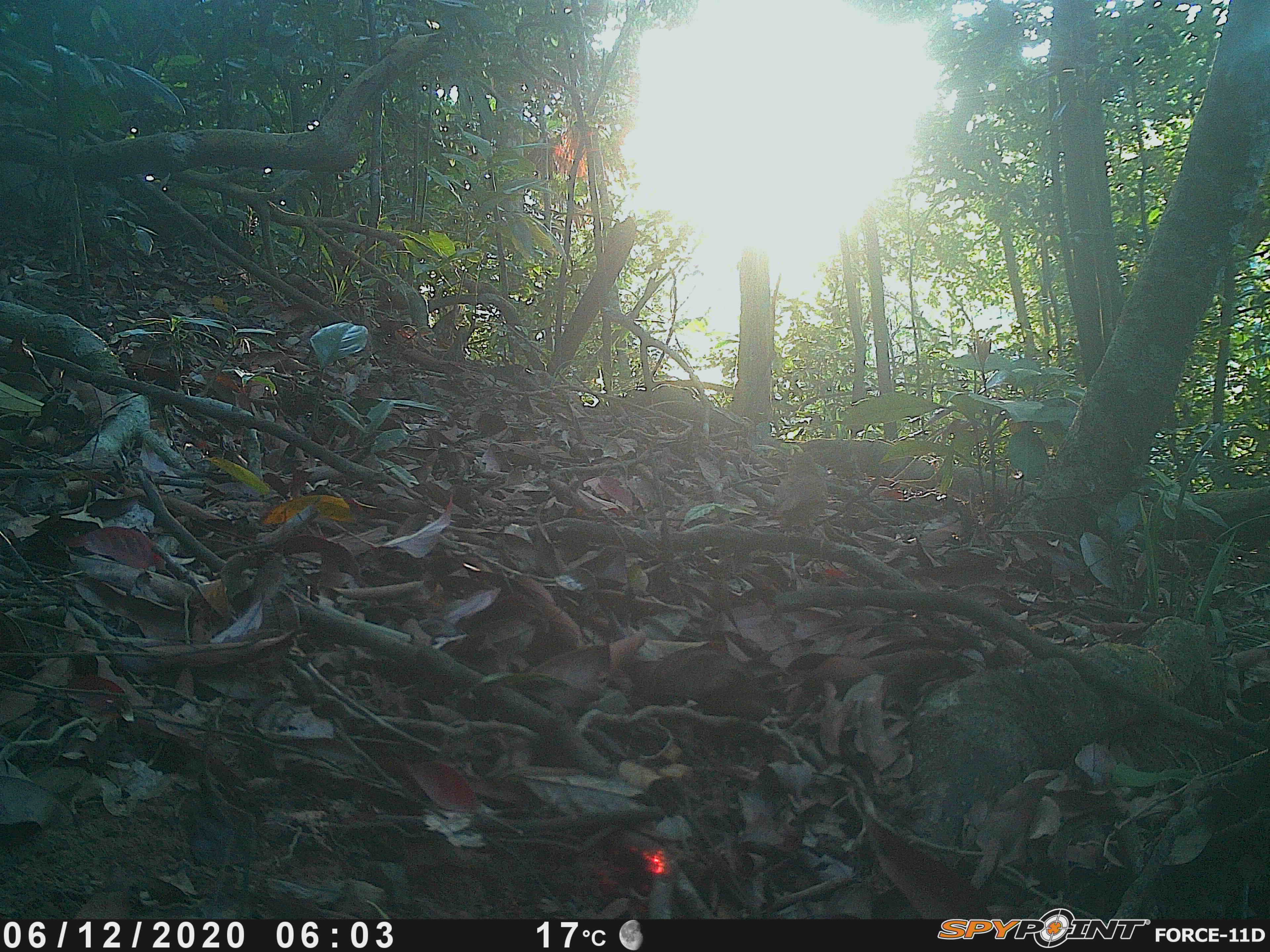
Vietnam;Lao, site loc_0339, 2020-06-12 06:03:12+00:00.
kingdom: Animalia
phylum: Chordata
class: Aves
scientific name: Aves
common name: bird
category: unidentified bird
Unidentified bird (bird) (Aves). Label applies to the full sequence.